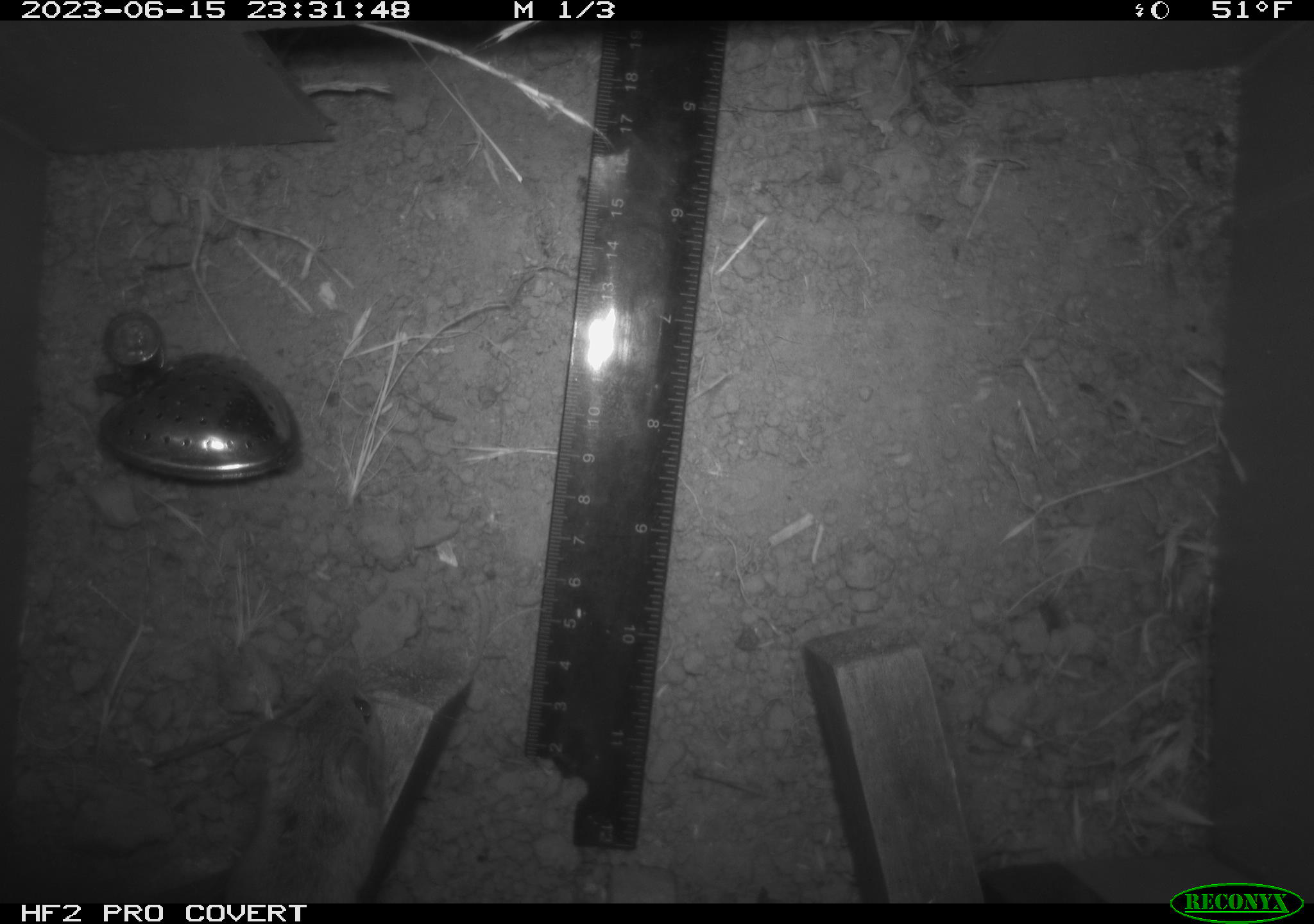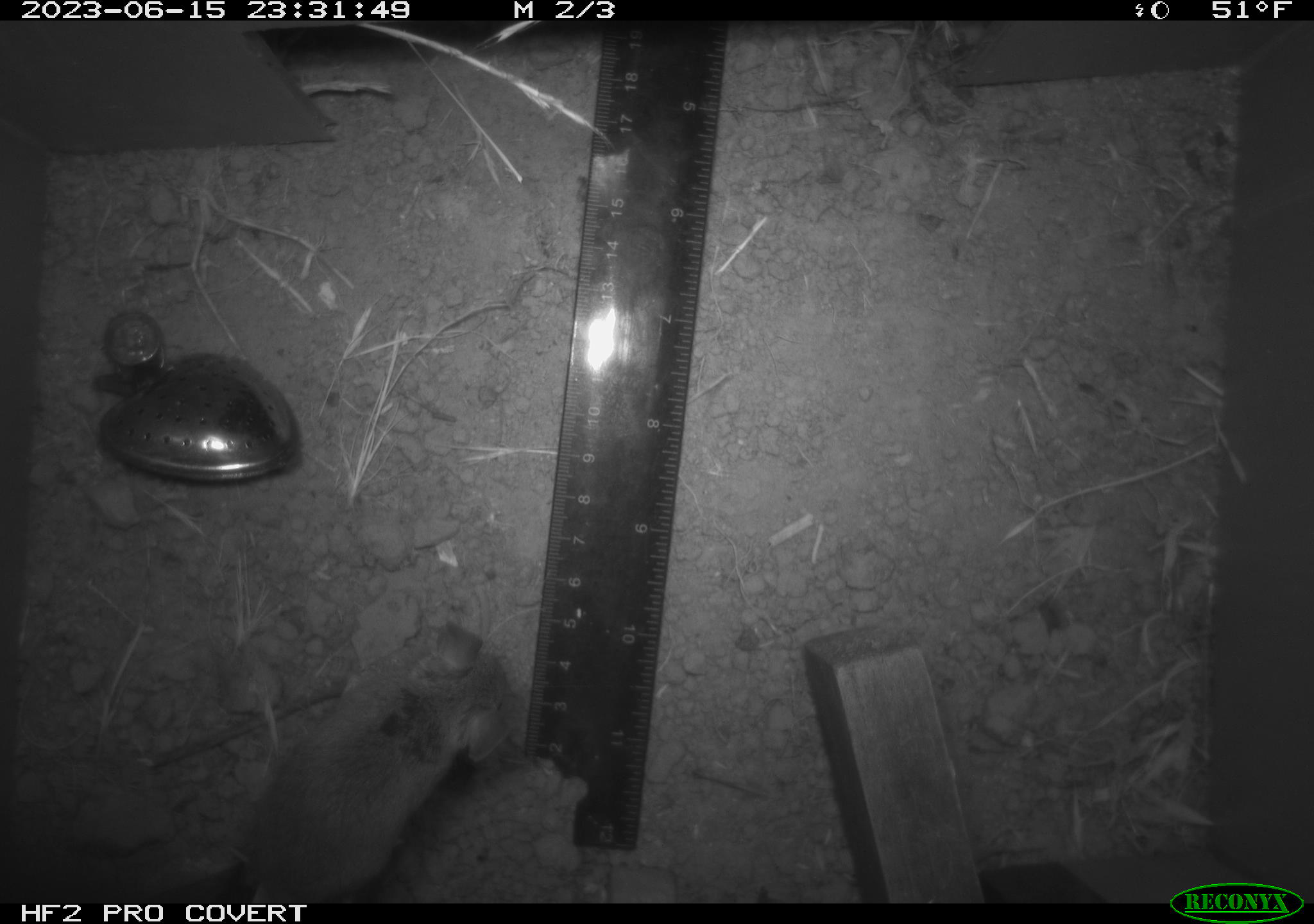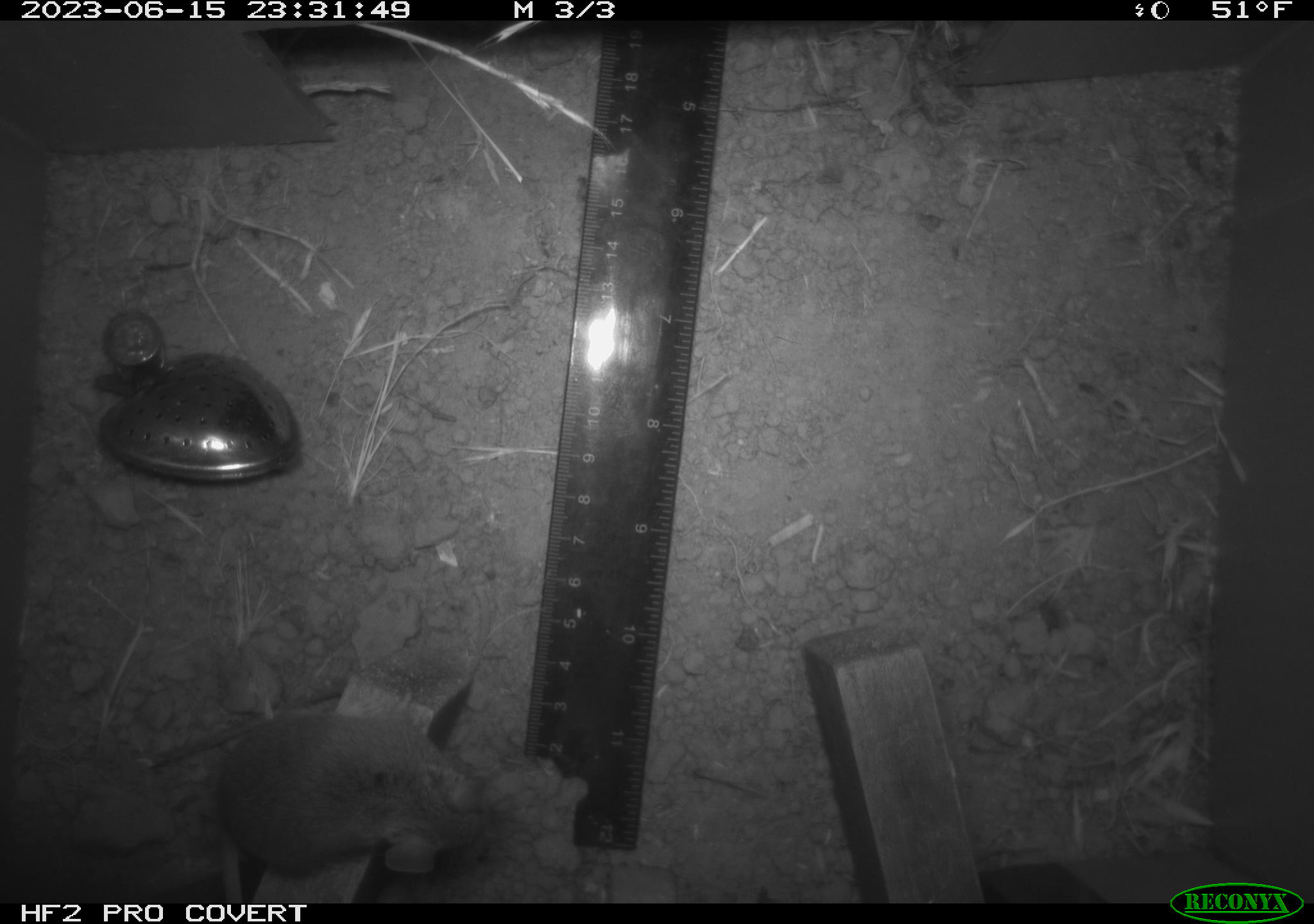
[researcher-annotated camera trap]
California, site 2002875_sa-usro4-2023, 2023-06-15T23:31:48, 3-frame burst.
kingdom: Animalia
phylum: Chordata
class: Mammalia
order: Rodentia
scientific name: Rodentia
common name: mouse species